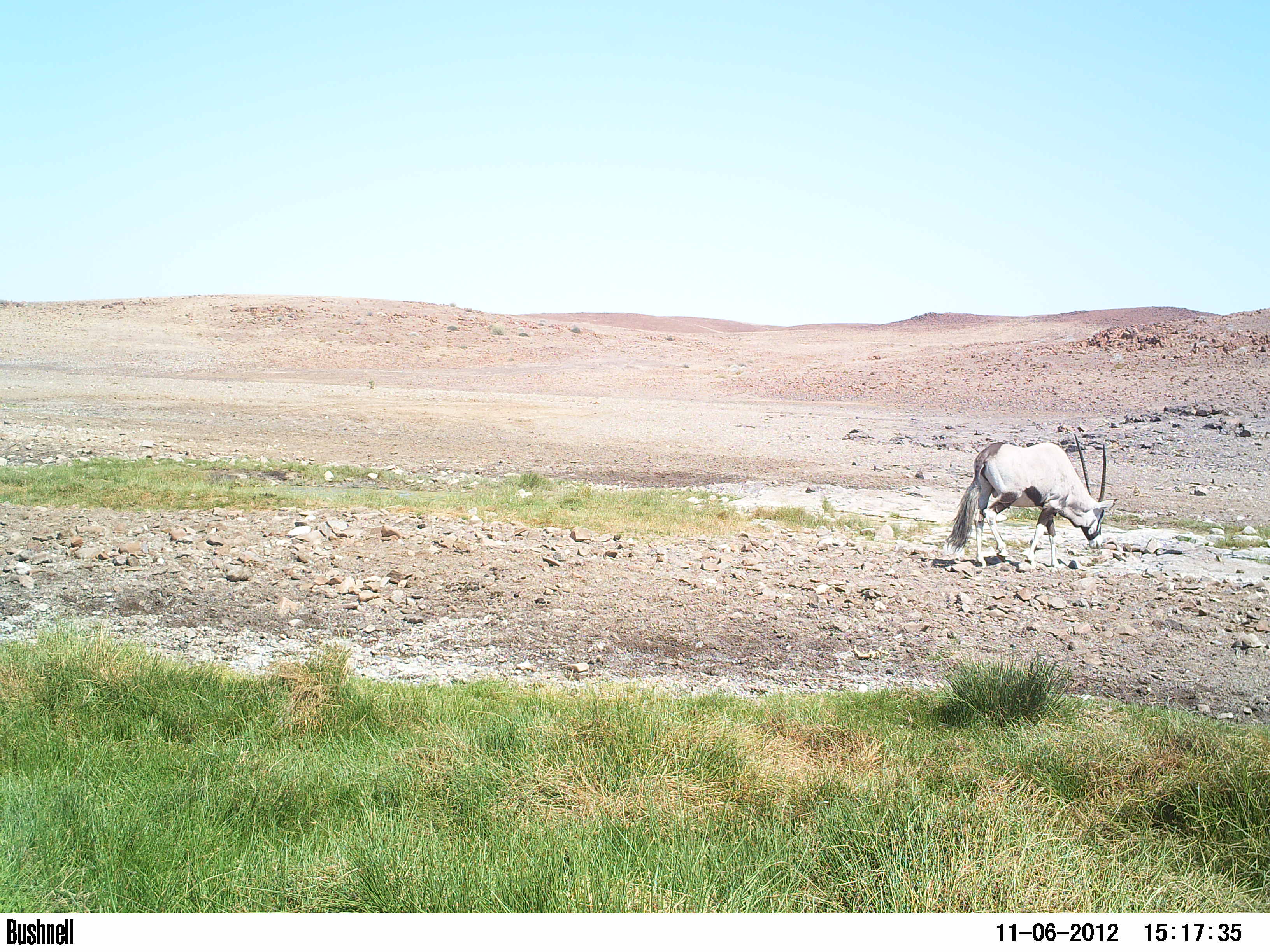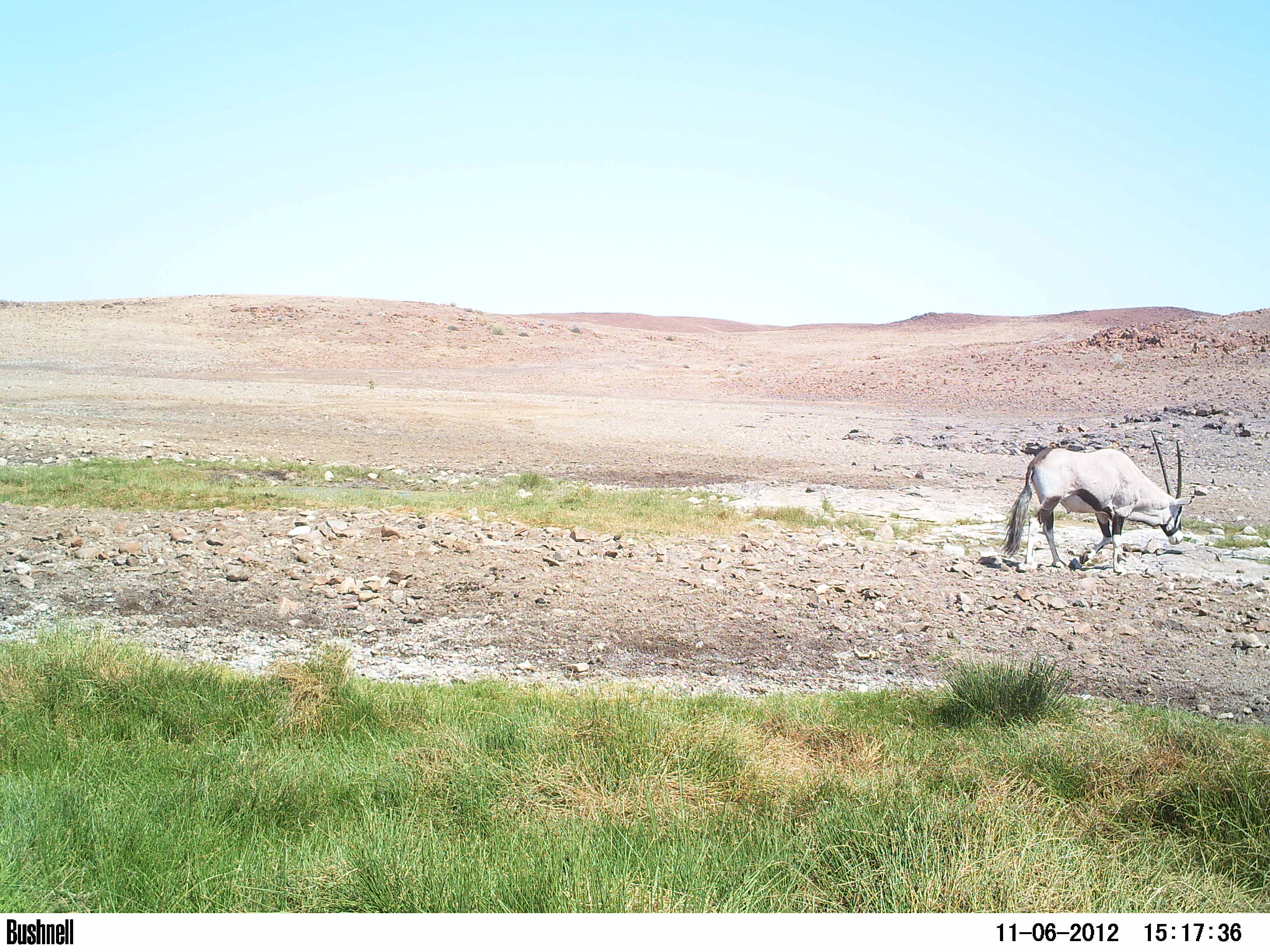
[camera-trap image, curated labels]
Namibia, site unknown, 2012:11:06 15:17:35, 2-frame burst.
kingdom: Animalia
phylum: Chordata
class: Mammalia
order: Artiodactyla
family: Bovidae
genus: Oryx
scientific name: Oryx gazella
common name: gemsbok